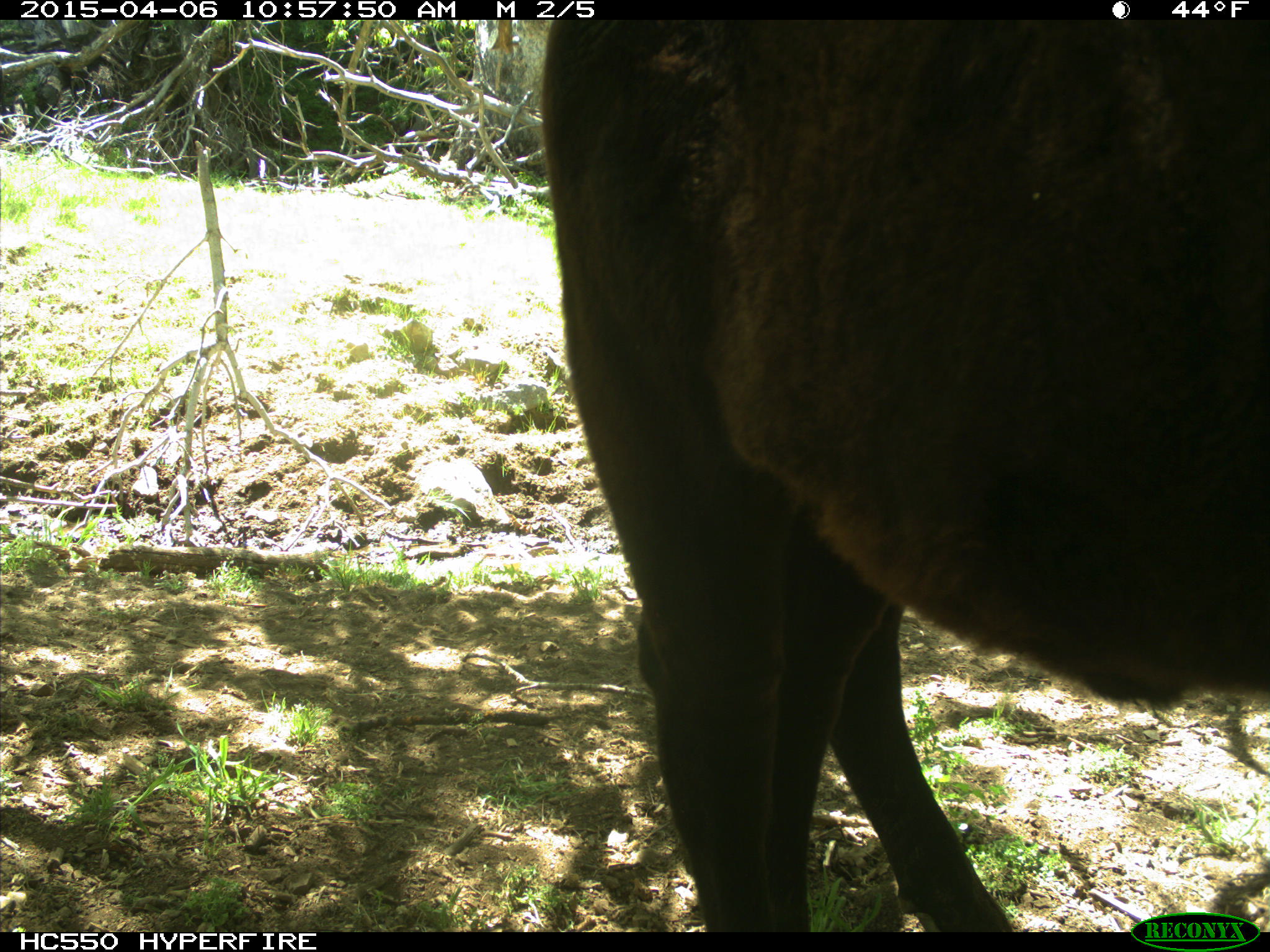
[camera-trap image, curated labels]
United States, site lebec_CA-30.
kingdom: Animalia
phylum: Chordata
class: Mammalia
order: Artiodactyla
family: Bovidae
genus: Bos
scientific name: Bos taurus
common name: domestic cow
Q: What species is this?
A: Bos taurus (domestic cow).